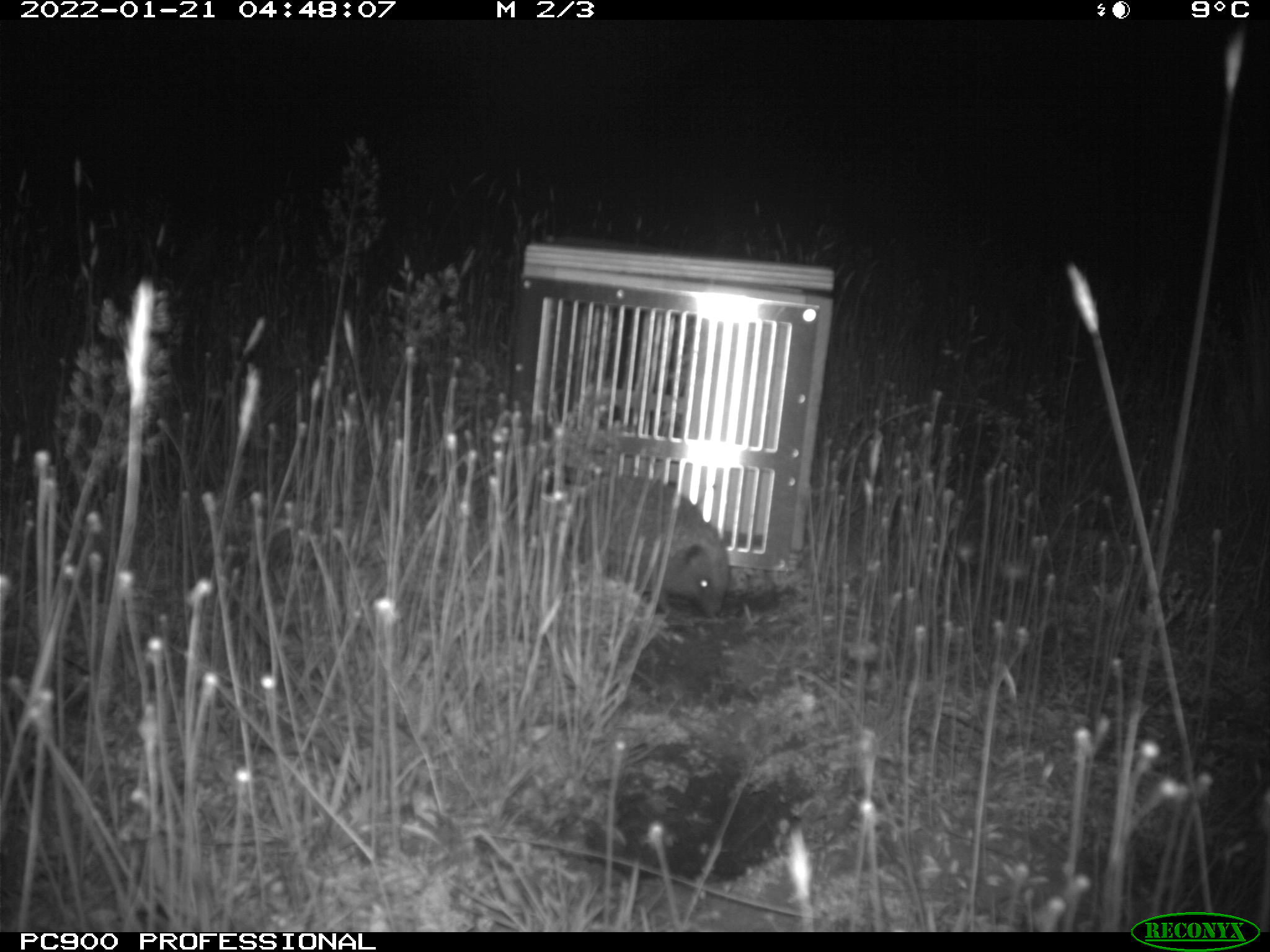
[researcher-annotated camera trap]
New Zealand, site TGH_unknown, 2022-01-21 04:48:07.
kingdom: Animalia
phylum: Chordata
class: Mammalia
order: Eulipotyphla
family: Erinaceidae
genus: Erinaceus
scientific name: Erinaceus europaeus europaeus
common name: european hedgehog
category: hedgehog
Hedgehog (european hedgehog) (Erinaceus europaeus europaeus).